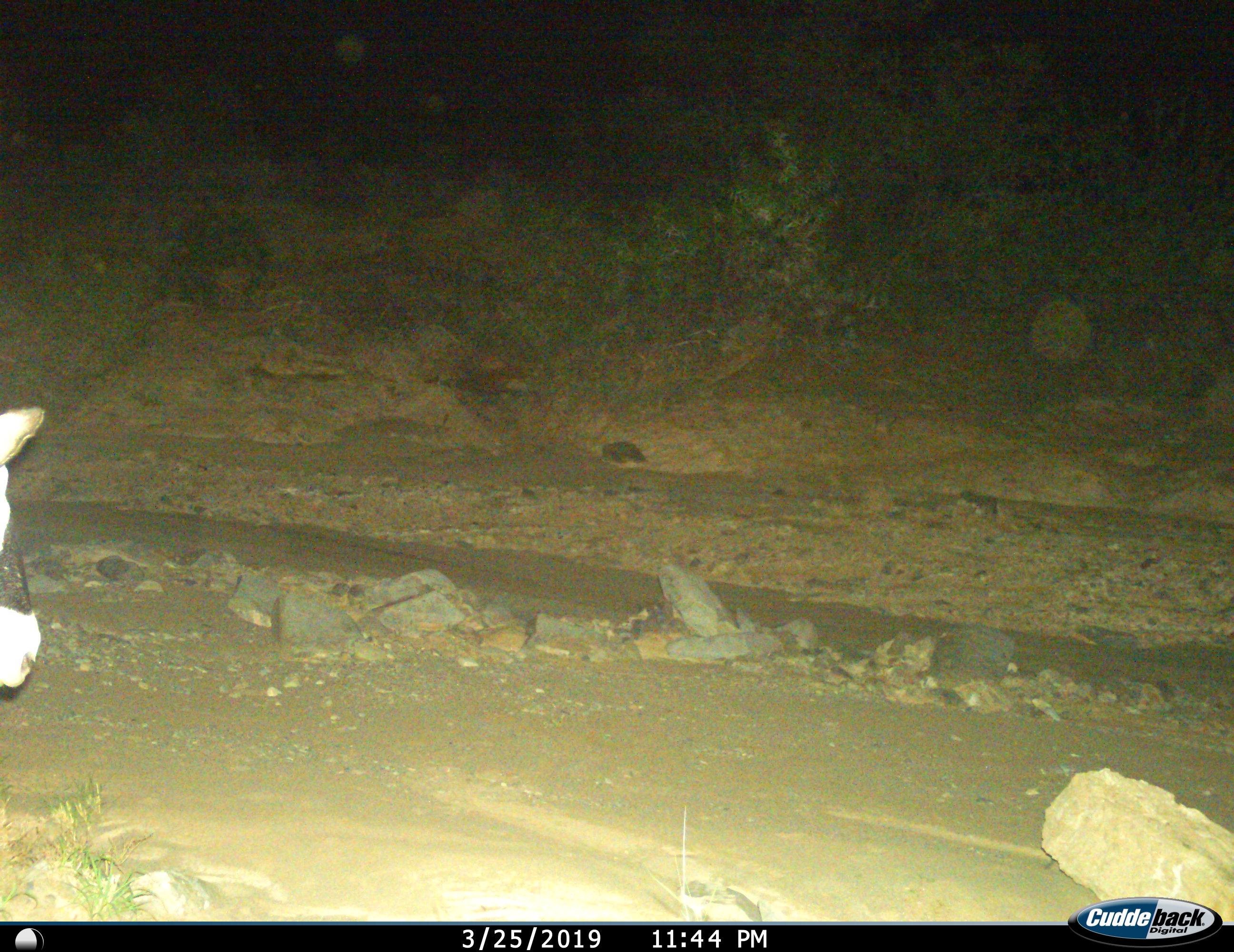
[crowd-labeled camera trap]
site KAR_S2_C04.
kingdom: Animalia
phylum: Chordata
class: Mammalia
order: Artiodactyla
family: Bovidae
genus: Oryx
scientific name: Oryx gazella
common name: gemsbok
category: oryx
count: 1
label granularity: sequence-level